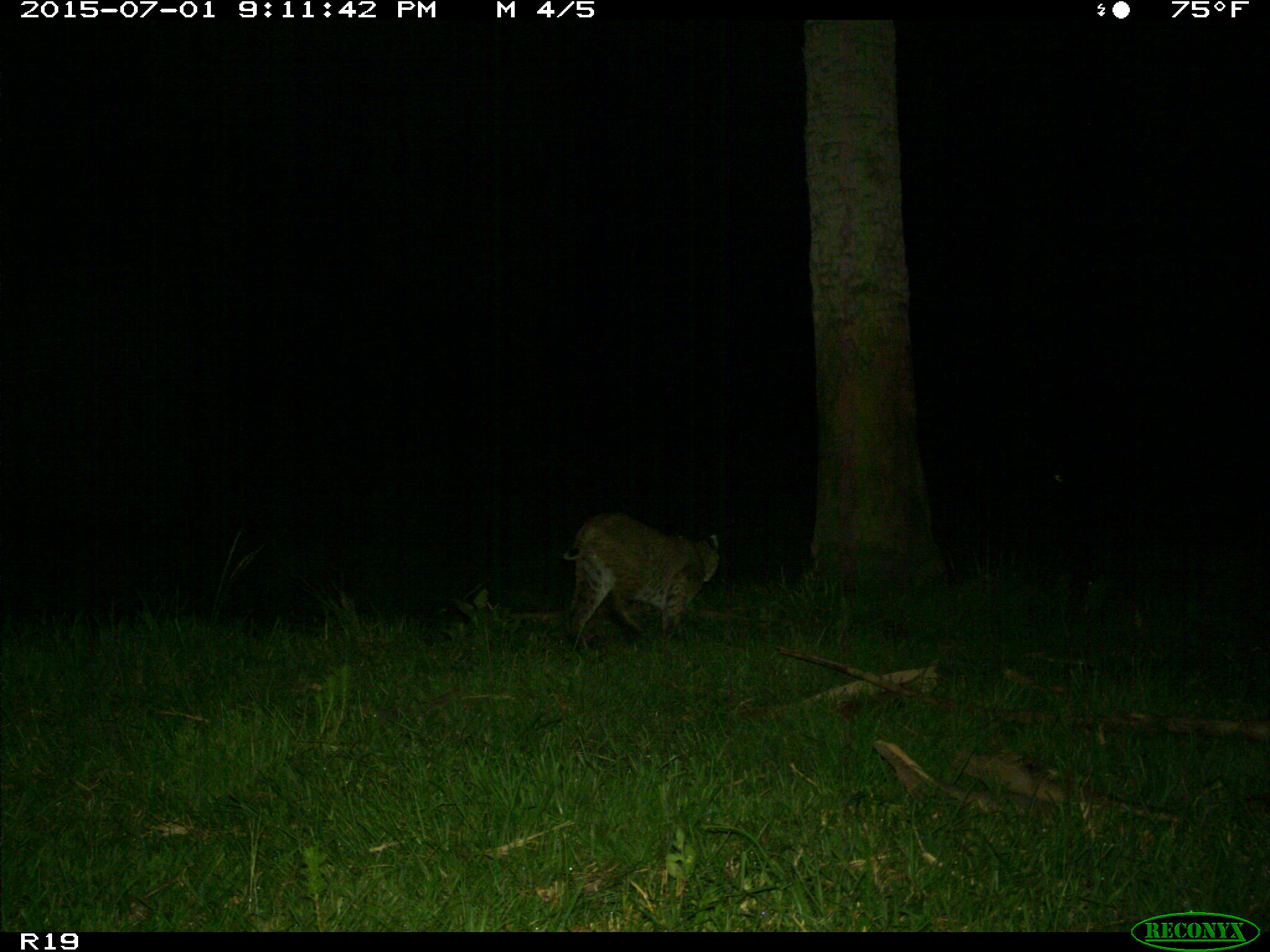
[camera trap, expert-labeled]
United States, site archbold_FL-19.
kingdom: Animalia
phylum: Chordata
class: Mammalia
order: Carnivora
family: Felidae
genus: Lynx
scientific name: Lynx rufus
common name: bobcat